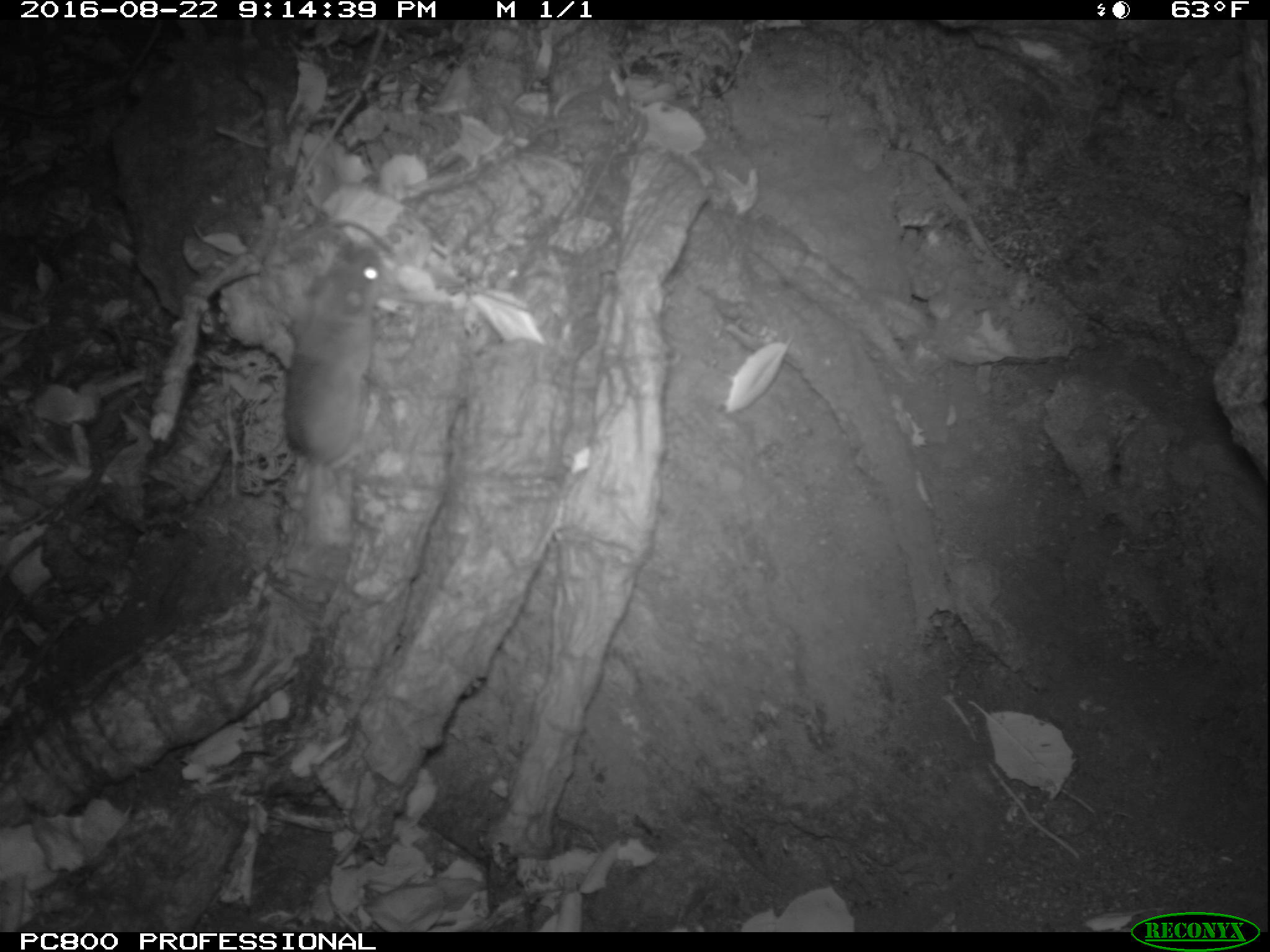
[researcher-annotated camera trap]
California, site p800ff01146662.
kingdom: Animalia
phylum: Chordata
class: Mammalia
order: Rodentia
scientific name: Rodentia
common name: rodent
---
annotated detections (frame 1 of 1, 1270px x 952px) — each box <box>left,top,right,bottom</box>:
rodent: <box>283,239,385,553</box>